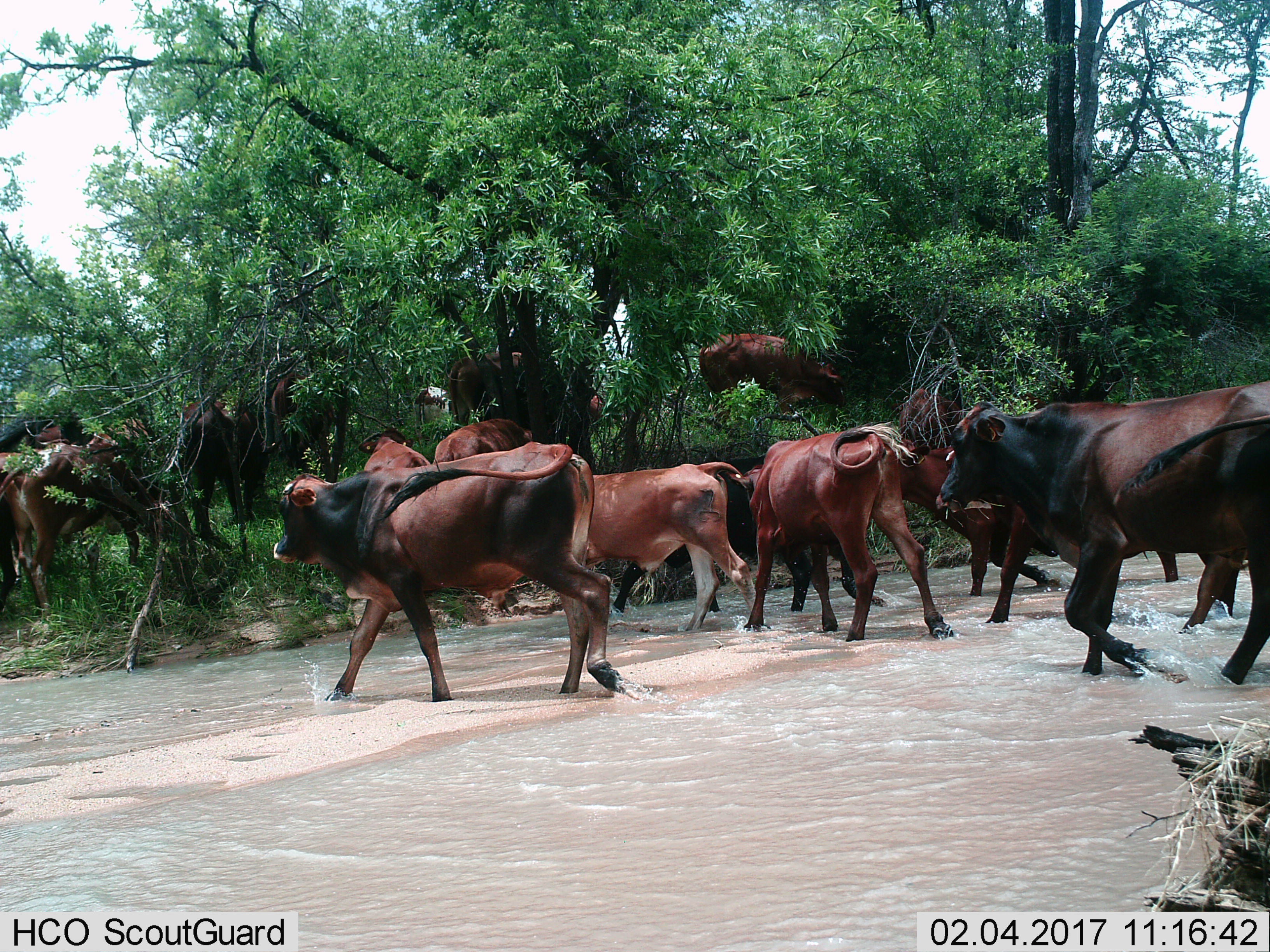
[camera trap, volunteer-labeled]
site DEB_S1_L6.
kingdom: Animalia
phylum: Chordata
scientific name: Vertebrata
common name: domestic animal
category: domesticanimal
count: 11-50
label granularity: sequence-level